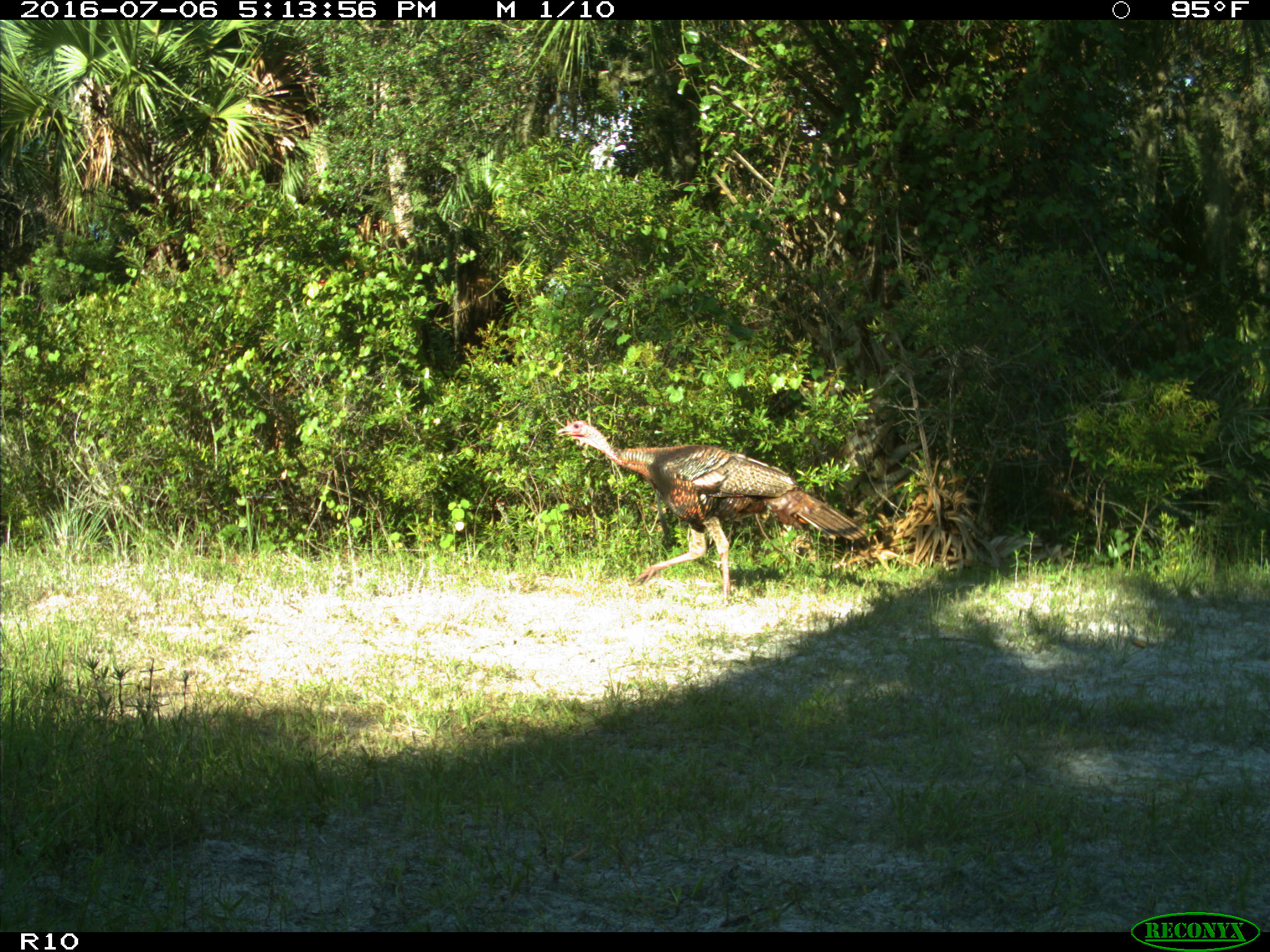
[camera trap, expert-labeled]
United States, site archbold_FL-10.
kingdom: Animalia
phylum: Chordata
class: Aves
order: Galliformes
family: Phasianidae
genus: Meleagris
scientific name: Meleagris gallopavo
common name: wild turkey